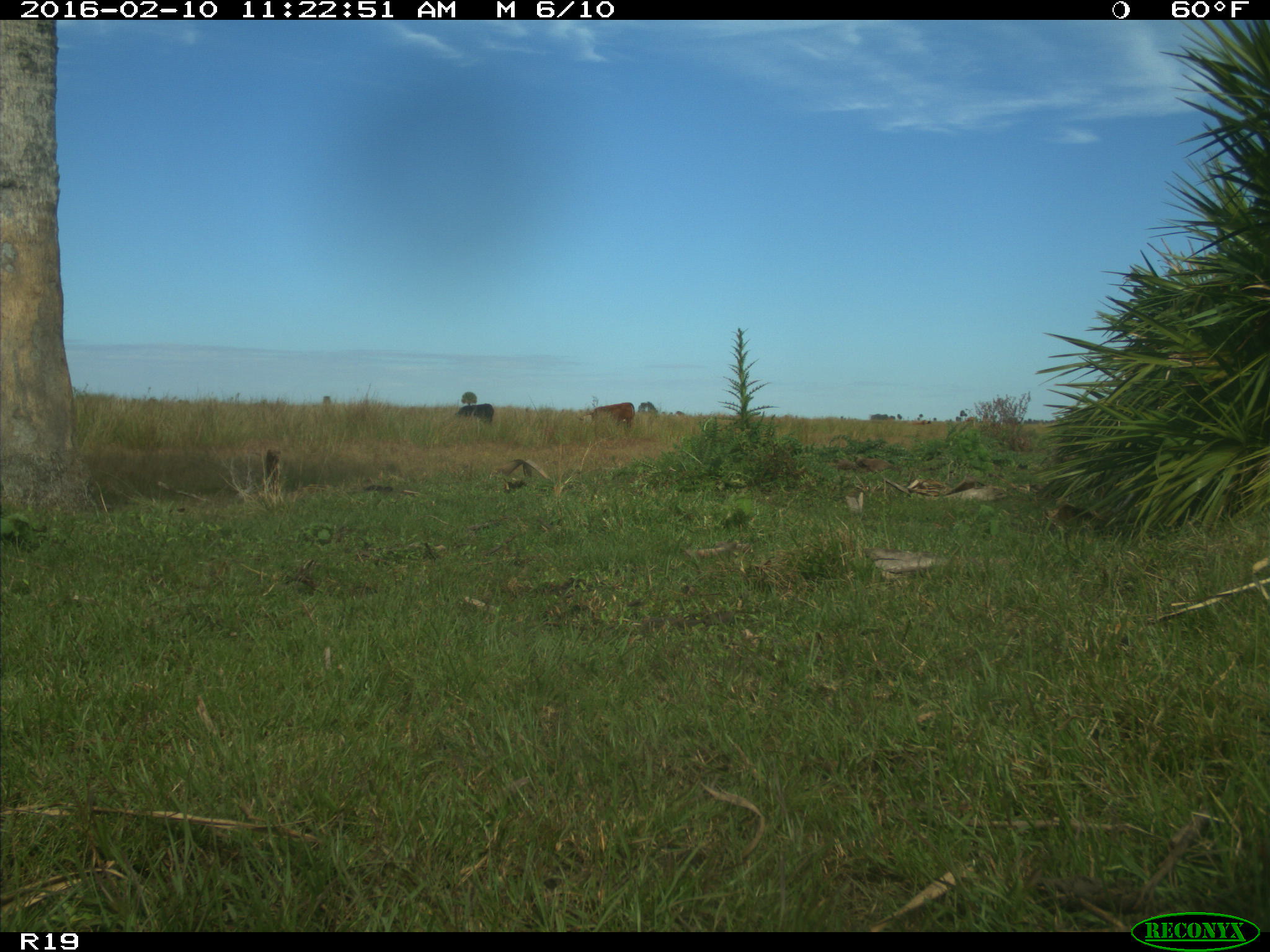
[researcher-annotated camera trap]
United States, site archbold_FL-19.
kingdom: Animalia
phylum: Chordata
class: Mammalia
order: Artiodactyla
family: Bovidae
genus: Bos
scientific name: Bos taurus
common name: domestic cow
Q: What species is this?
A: Bos taurus (domestic cow).